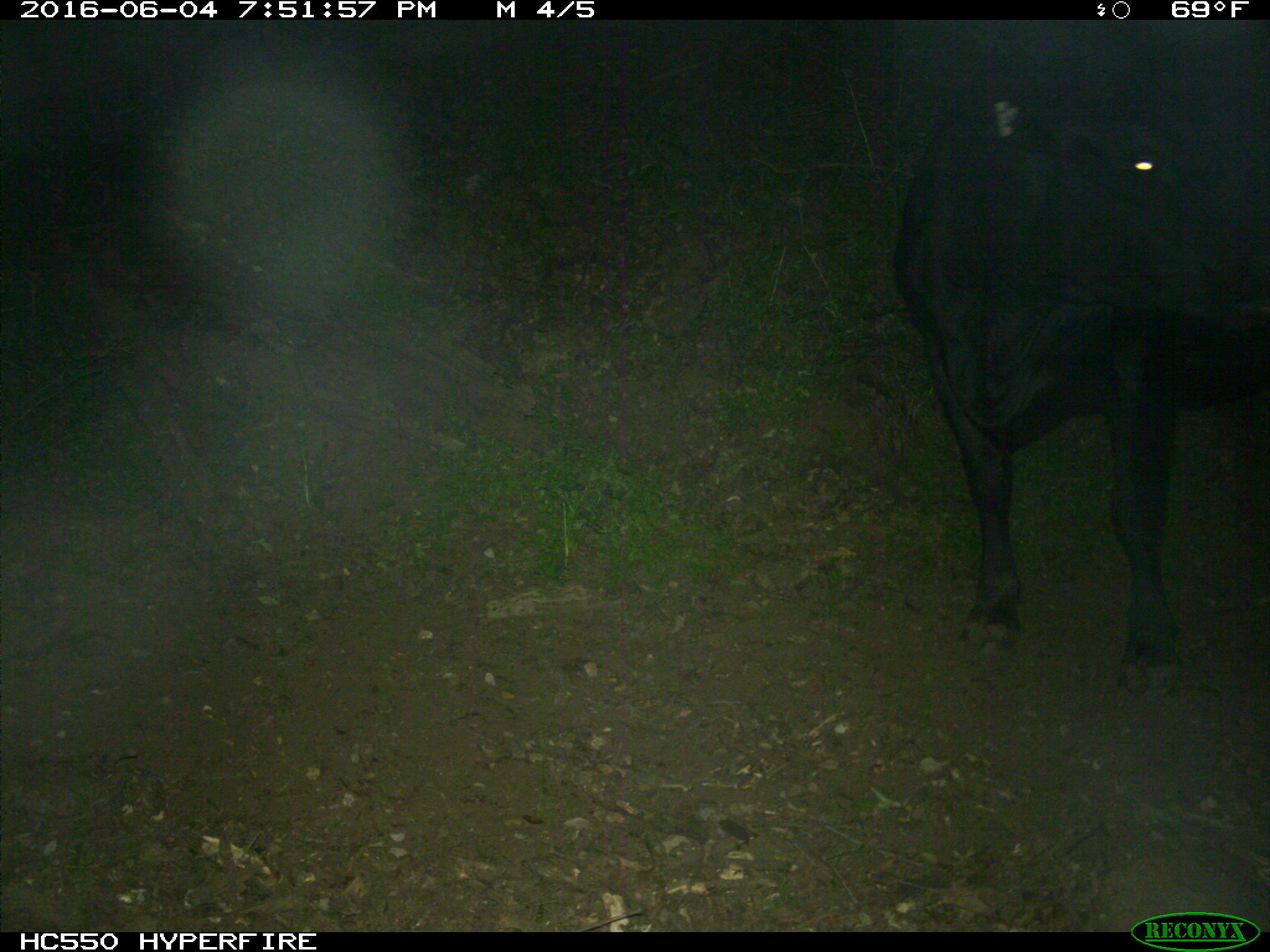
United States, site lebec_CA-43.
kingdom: Animalia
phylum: Chordata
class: Mammalia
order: Artiodactyla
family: Bovidae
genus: Bos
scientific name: Bos taurus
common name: domestic cow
Bos taurus (domestic cow).